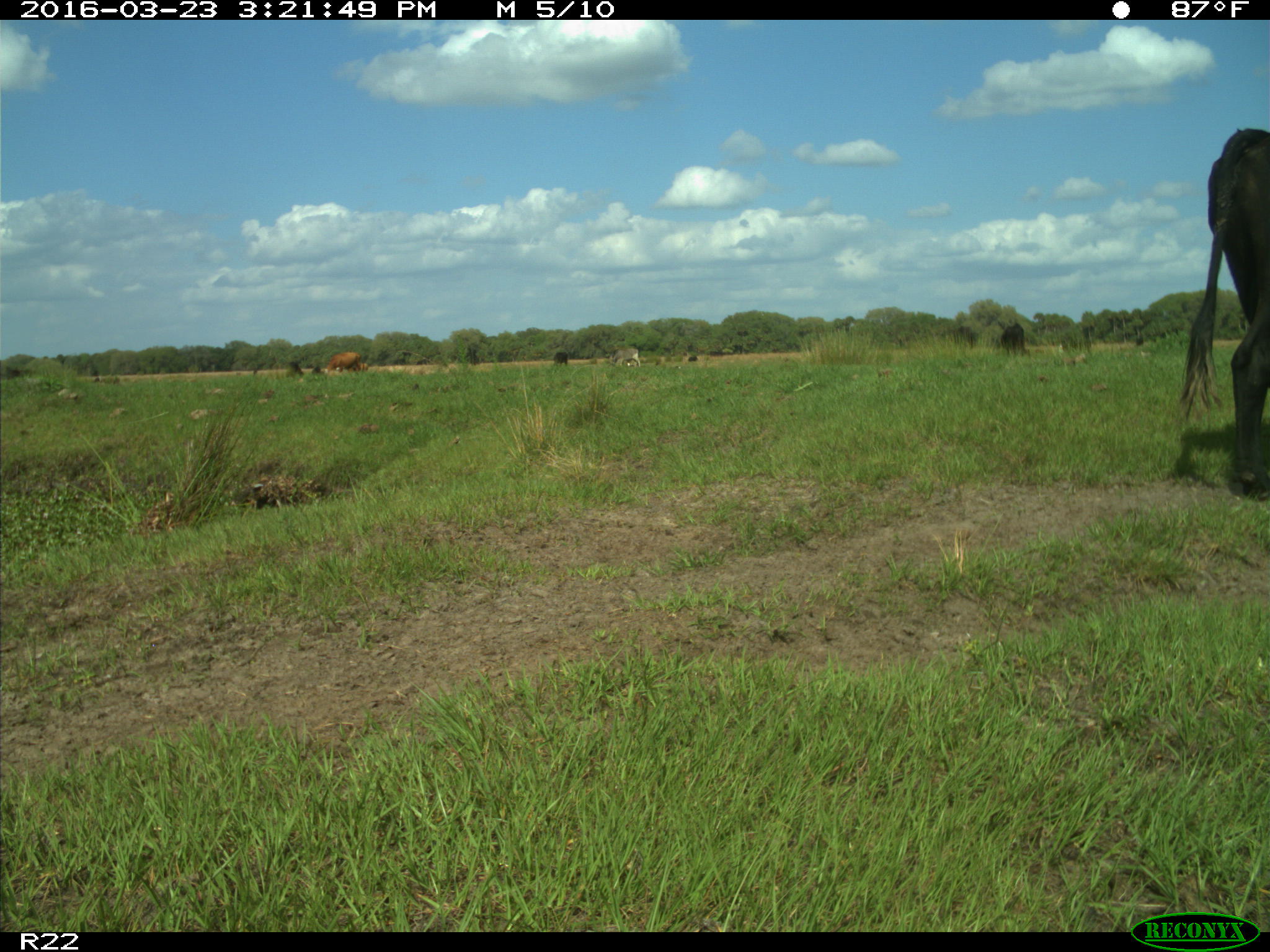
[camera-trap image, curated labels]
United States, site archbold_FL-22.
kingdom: Animalia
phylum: Chordata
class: Mammalia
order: Artiodactyla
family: Bovidae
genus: Bos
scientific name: Bos taurus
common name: domestic cow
Bos taurus (domestic cow).